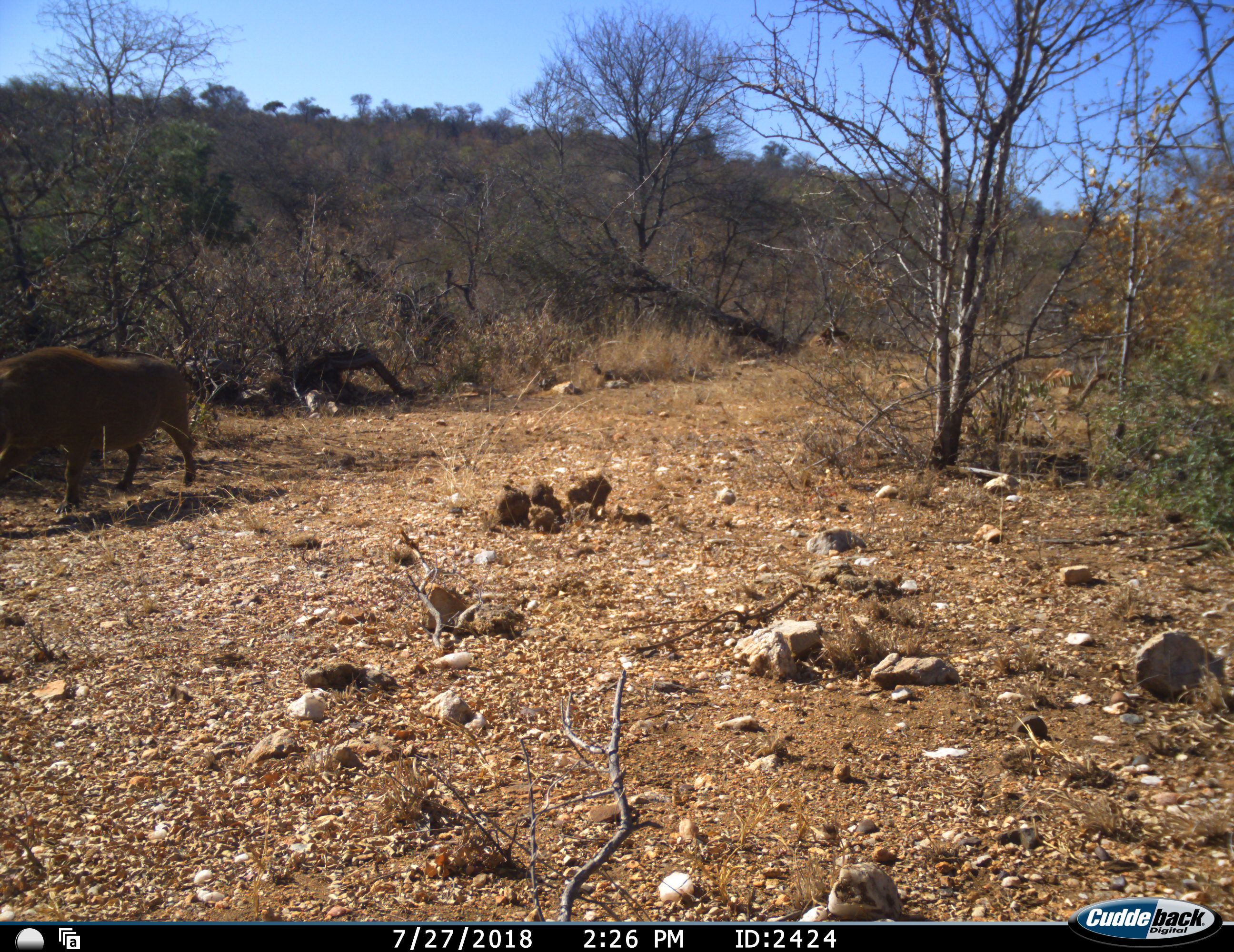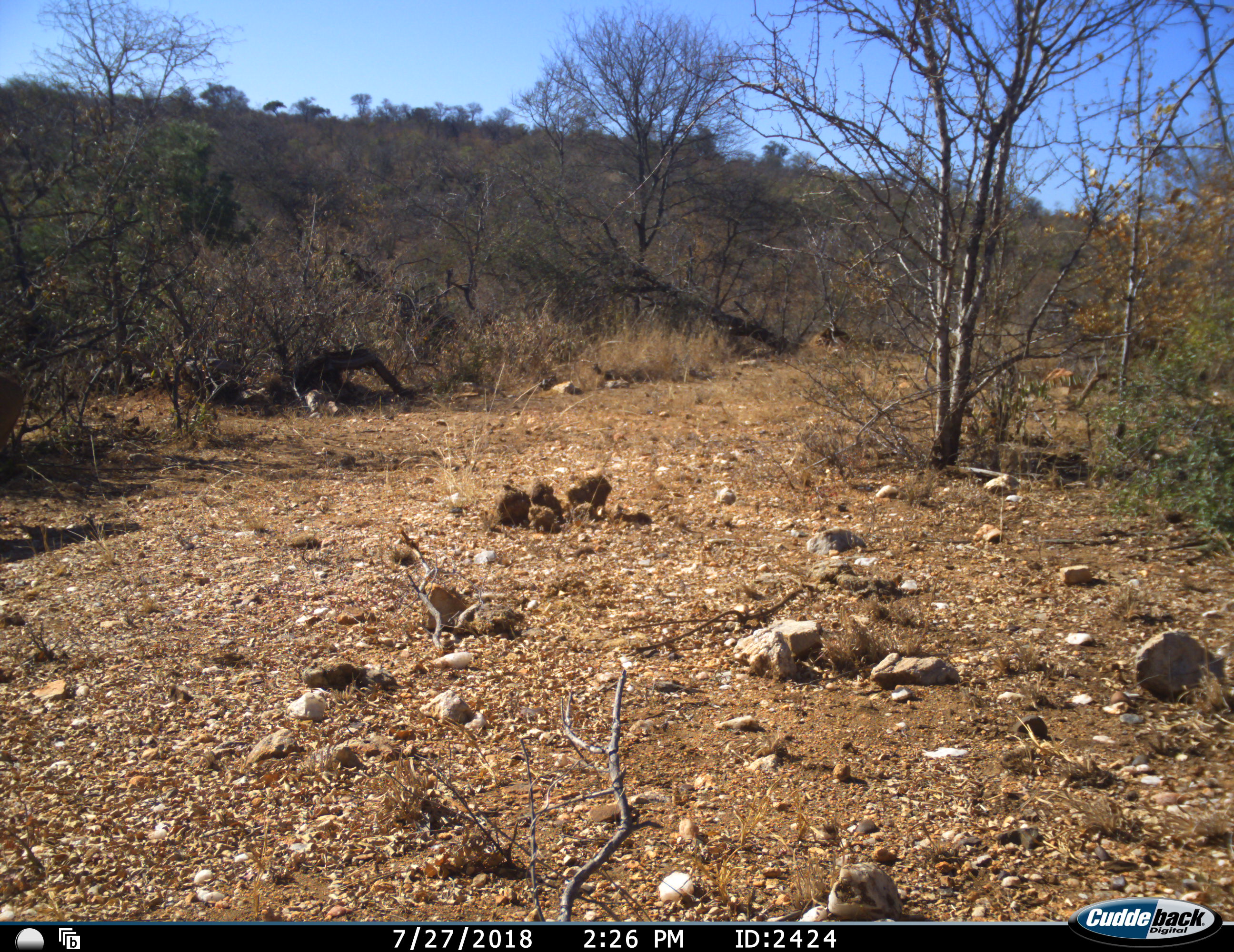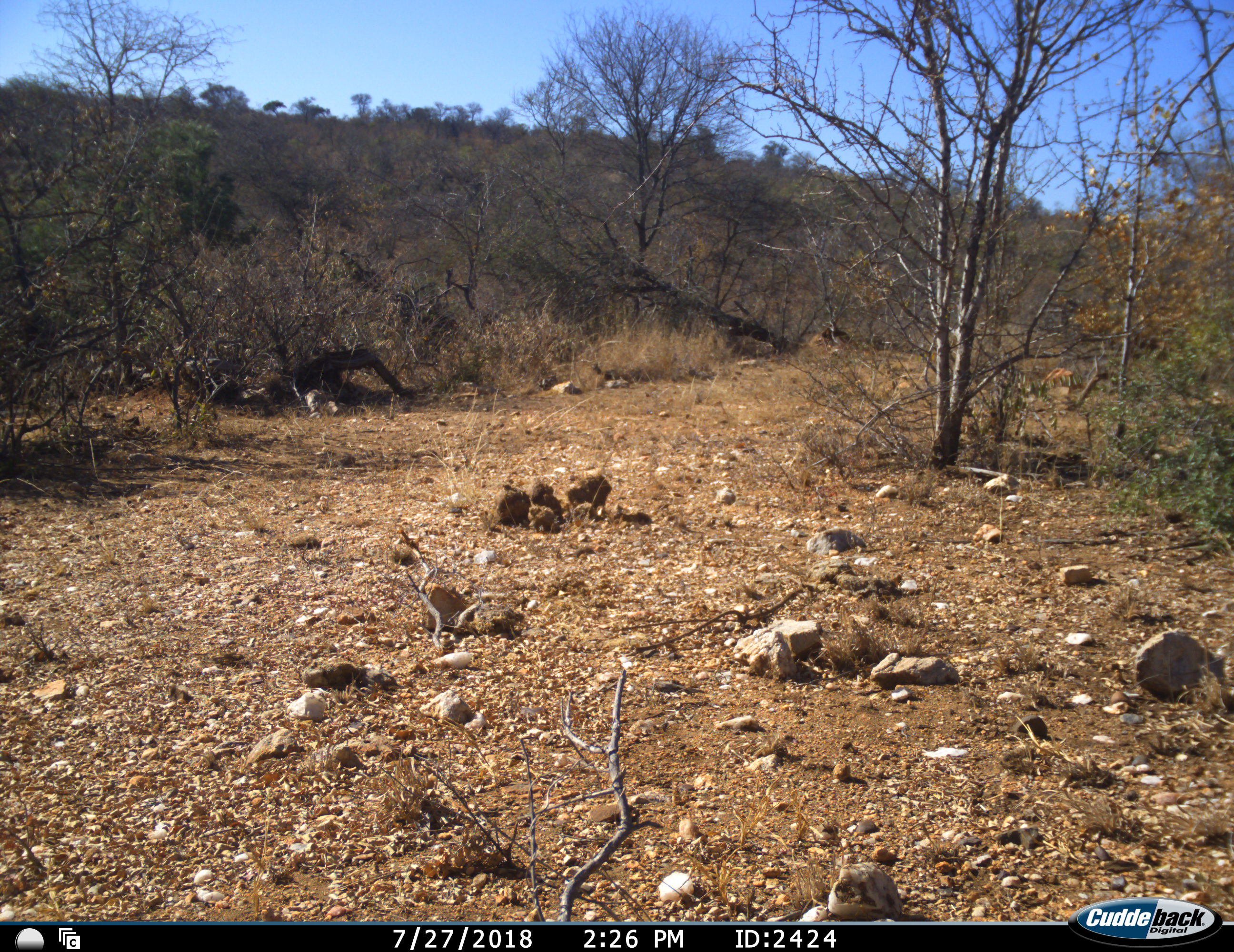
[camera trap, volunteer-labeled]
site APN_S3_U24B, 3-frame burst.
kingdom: Animalia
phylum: Chordata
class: Mammalia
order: Artiodactyla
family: Suidae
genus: Phacochoerus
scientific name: Phacochoerus africanus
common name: warthog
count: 1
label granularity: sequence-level